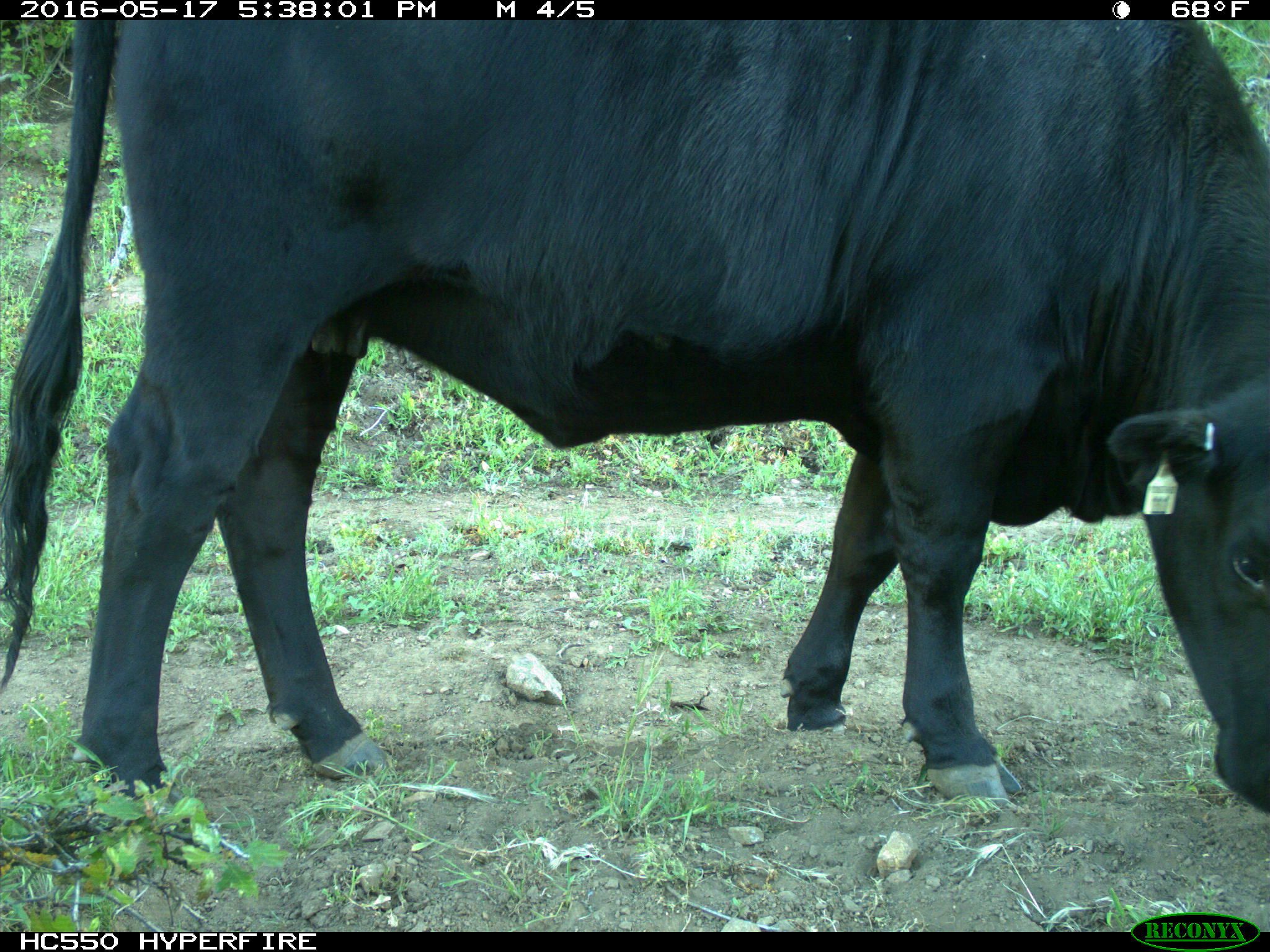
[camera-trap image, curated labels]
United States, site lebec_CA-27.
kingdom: Animalia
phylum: Chordata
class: Mammalia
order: Artiodactyla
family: Bovidae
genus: Bos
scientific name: Bos taurus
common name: domestic cow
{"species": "Bos taurus (domestic cow)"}